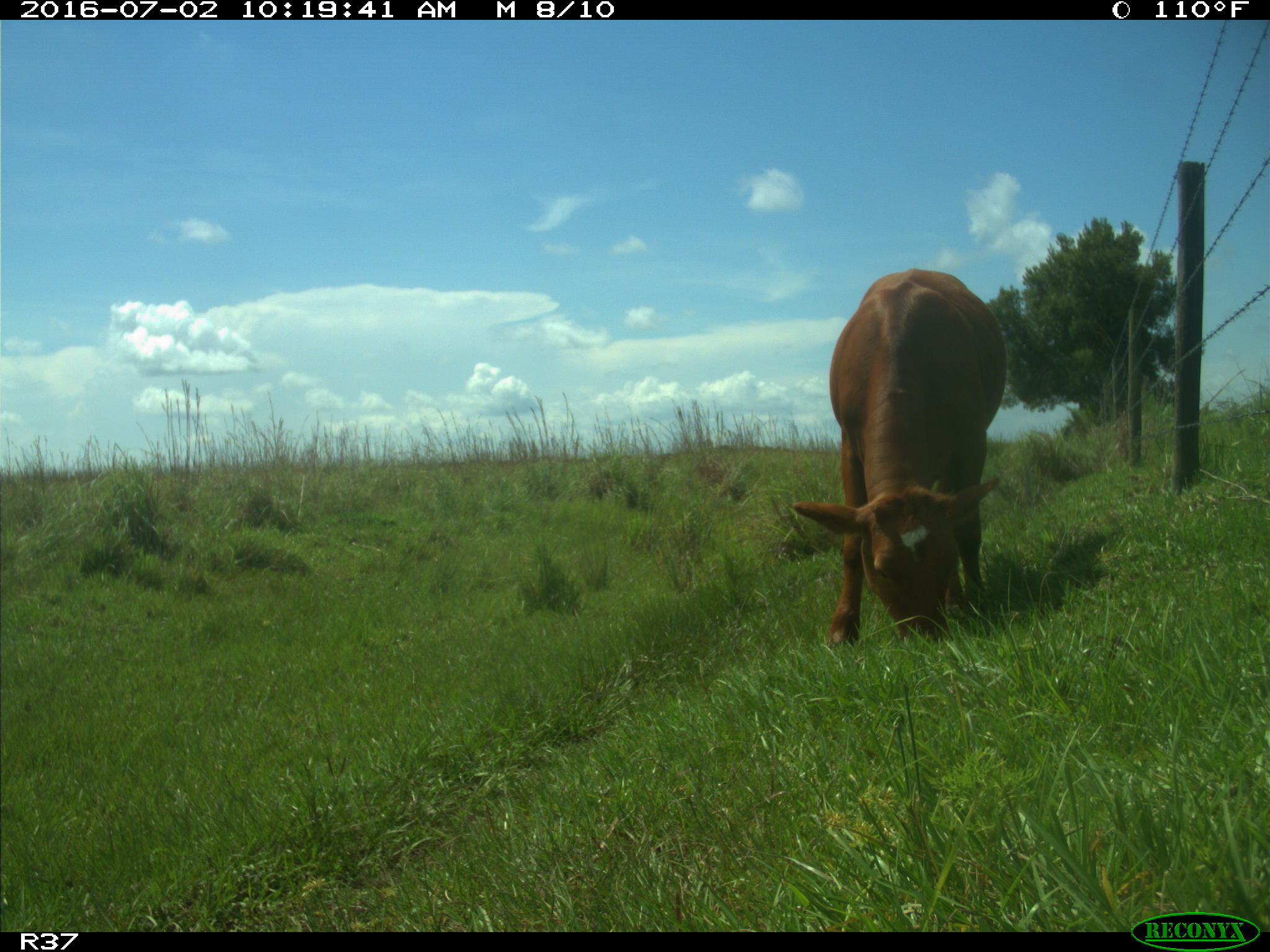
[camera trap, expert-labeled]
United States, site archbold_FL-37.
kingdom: Animalia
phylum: Chordata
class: Mammalia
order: Artiodactyla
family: Bovidae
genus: Bos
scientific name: Bos taurus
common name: domestic cow